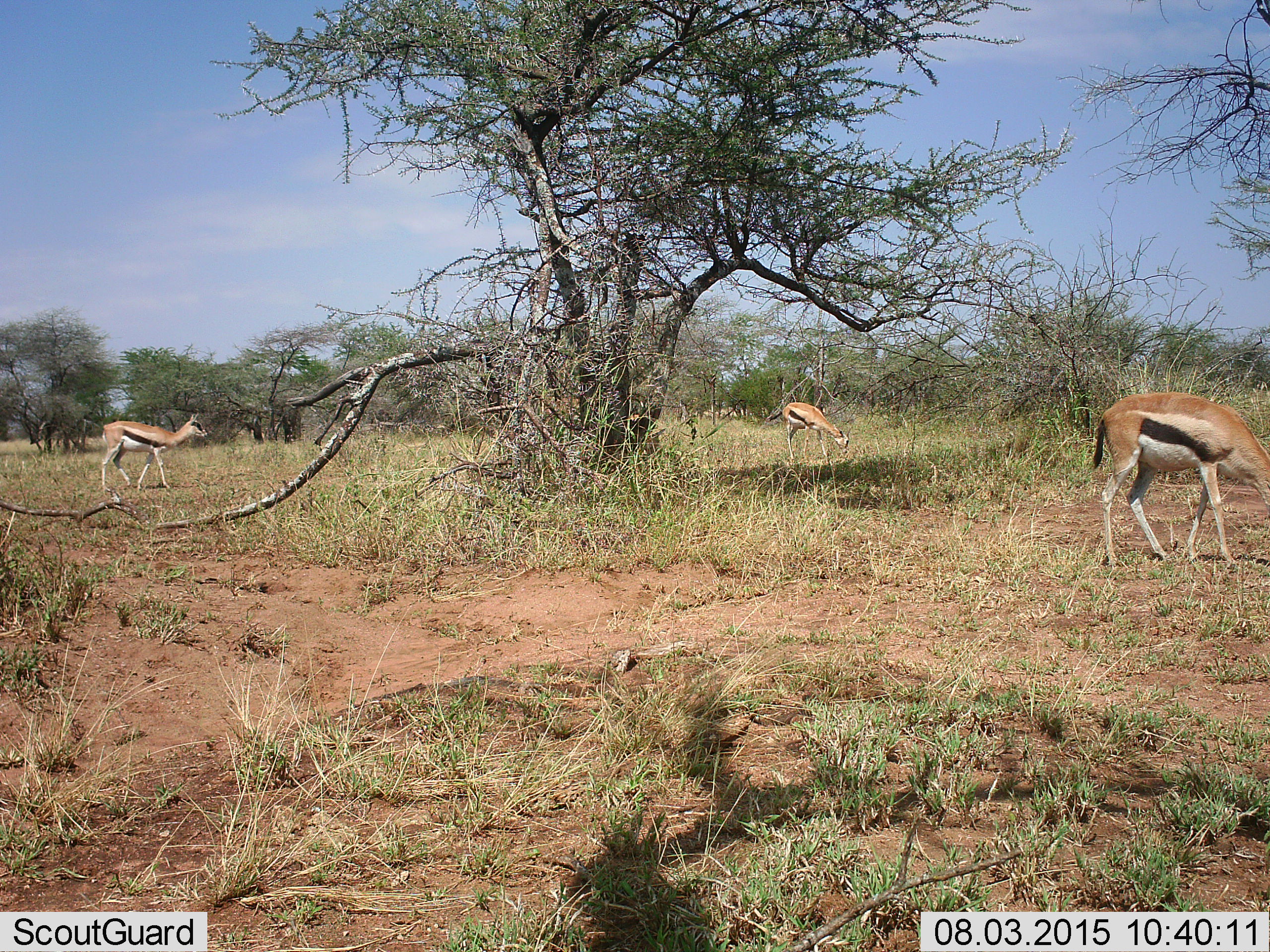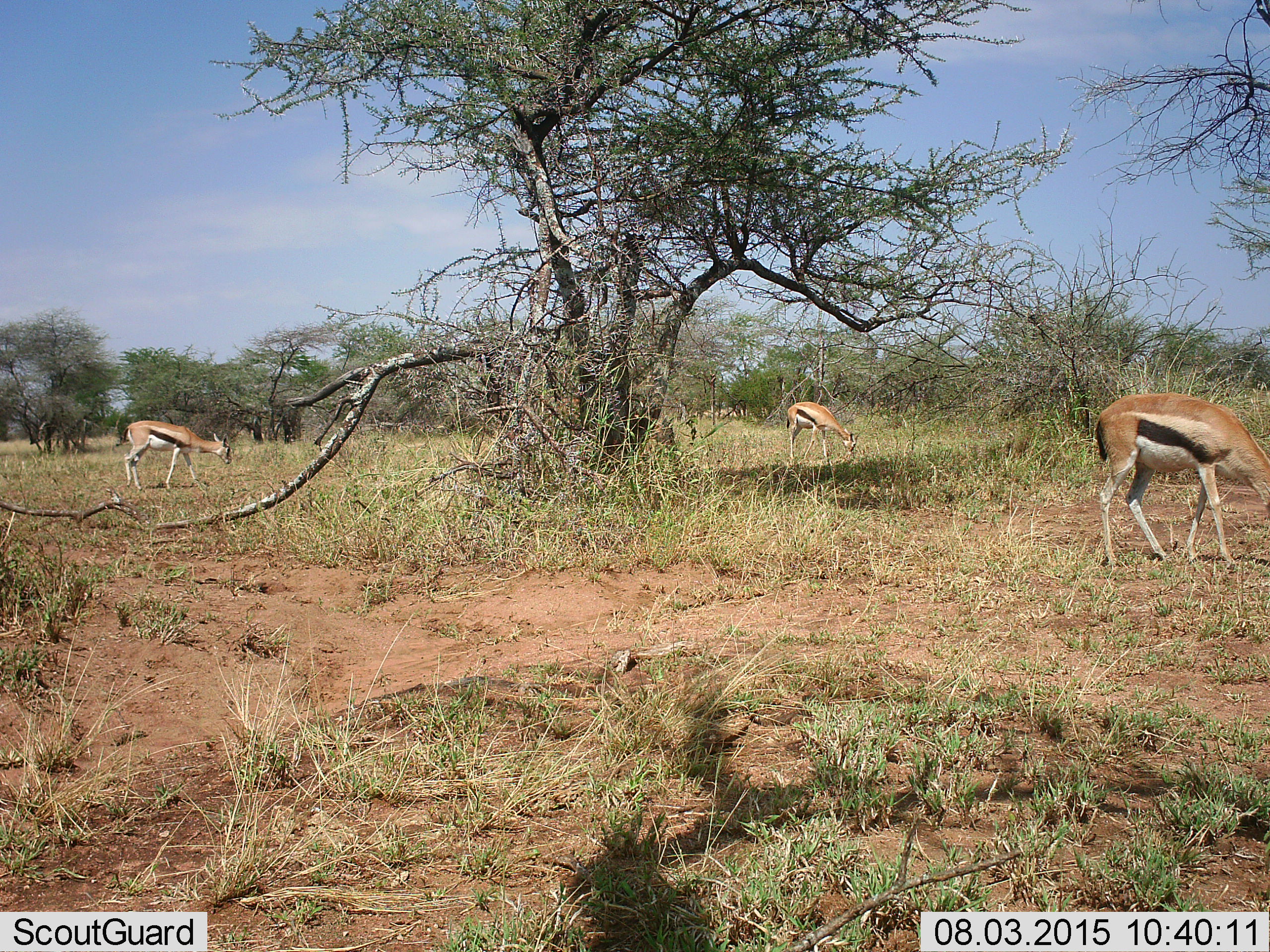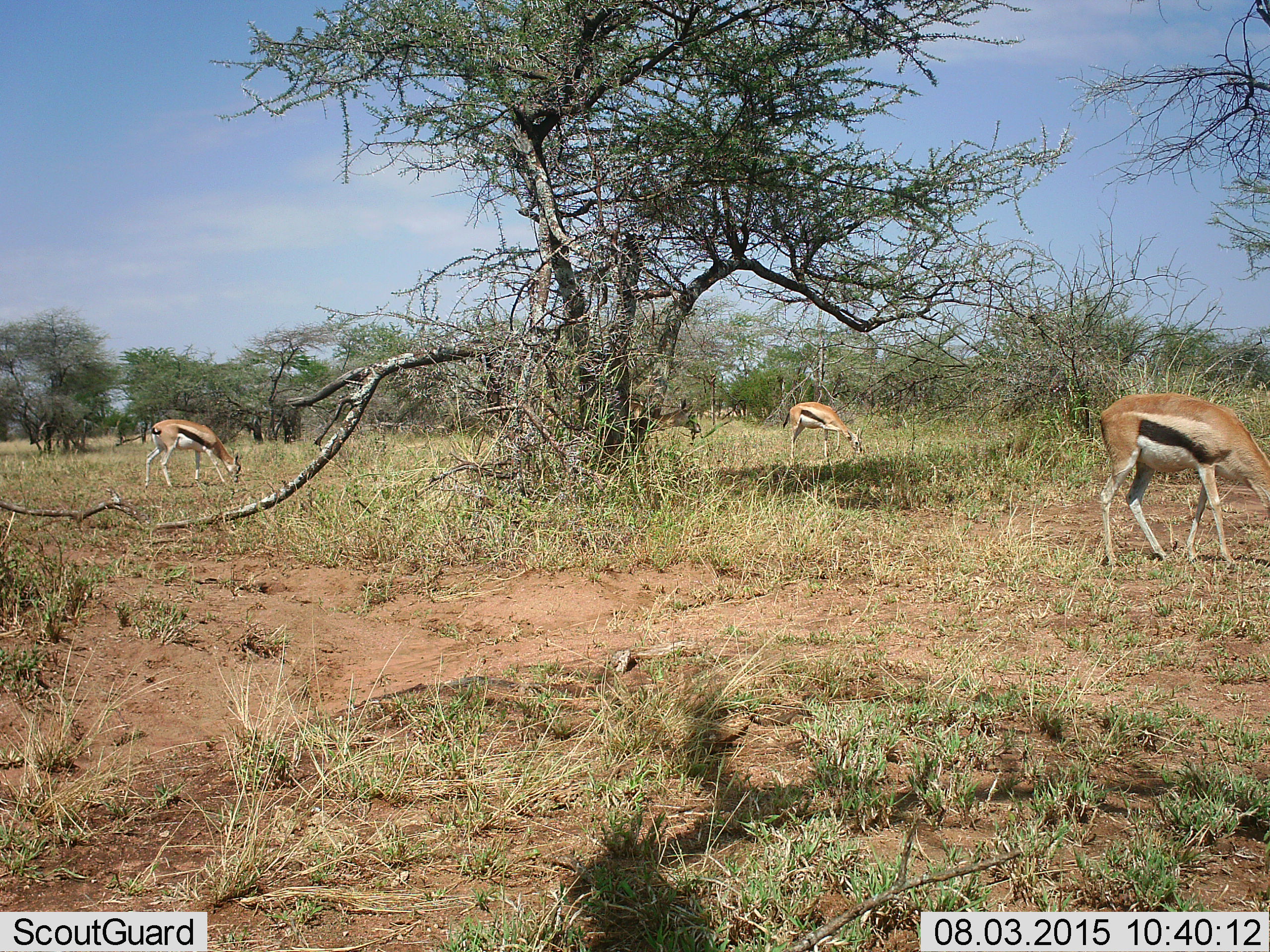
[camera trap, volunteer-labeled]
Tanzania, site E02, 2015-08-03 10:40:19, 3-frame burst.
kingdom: Animalia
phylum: Chordata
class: Mammalia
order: Artiodactyla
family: Bovidae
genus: Eudorcas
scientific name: Eudorcas thomsonii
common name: thomson's gazelle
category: gazellethomsons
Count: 4.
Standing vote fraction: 40%.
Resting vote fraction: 0%.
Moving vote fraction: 65%.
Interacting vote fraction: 0%.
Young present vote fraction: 5%.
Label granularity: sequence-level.